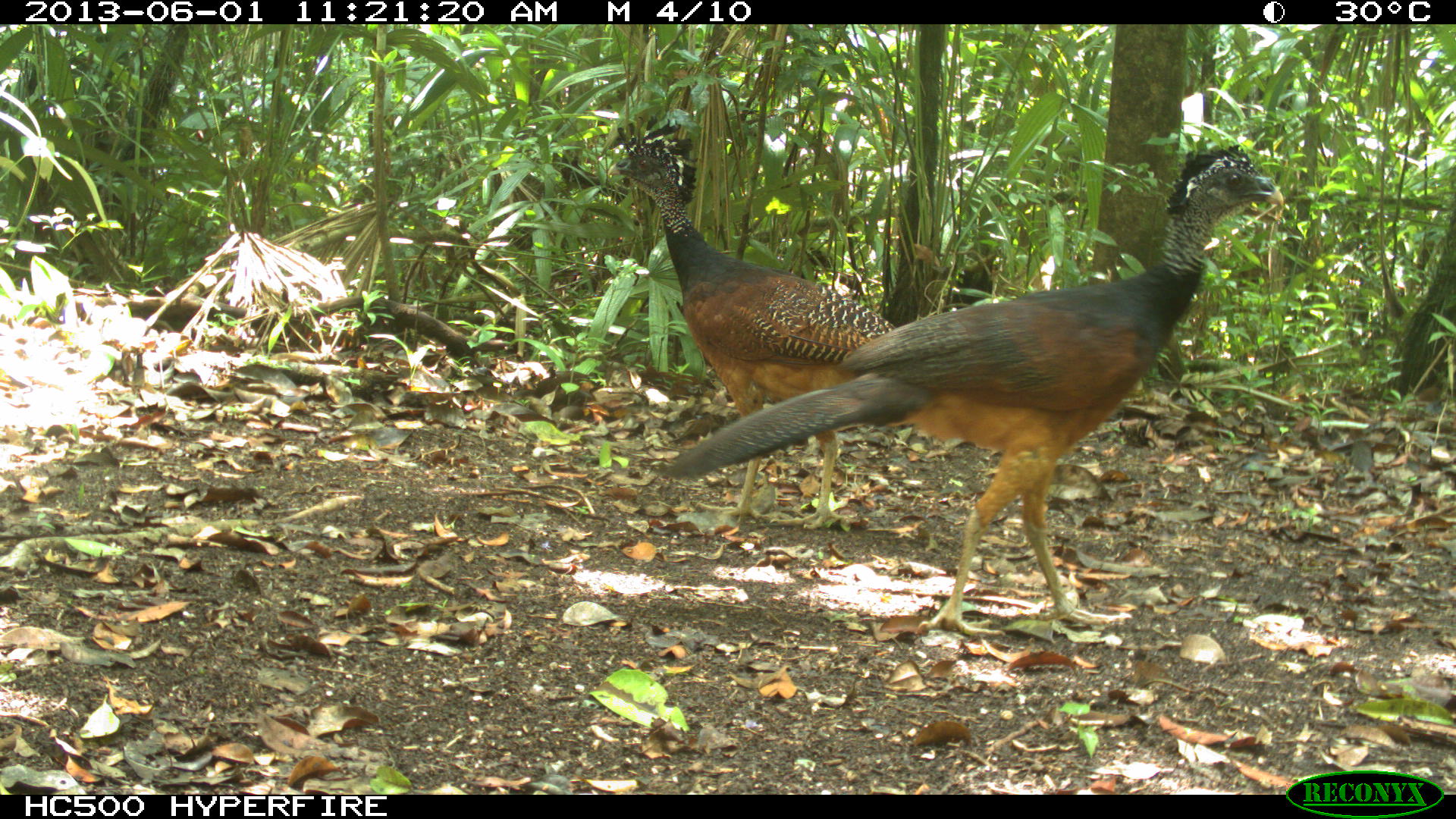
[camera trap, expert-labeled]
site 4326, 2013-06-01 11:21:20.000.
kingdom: Animalia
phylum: Chordata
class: Aves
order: Galliformes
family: Cracidae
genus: Crax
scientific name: Crax rubra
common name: great curassow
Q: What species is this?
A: Crax rubra (great curassow).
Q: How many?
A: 4.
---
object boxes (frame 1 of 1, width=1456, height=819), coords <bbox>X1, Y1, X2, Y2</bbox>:
crax rubra: <bbox>642, 139, 1284, 637</bbox>; <bbox>608, 118, 897, 529</bbox>